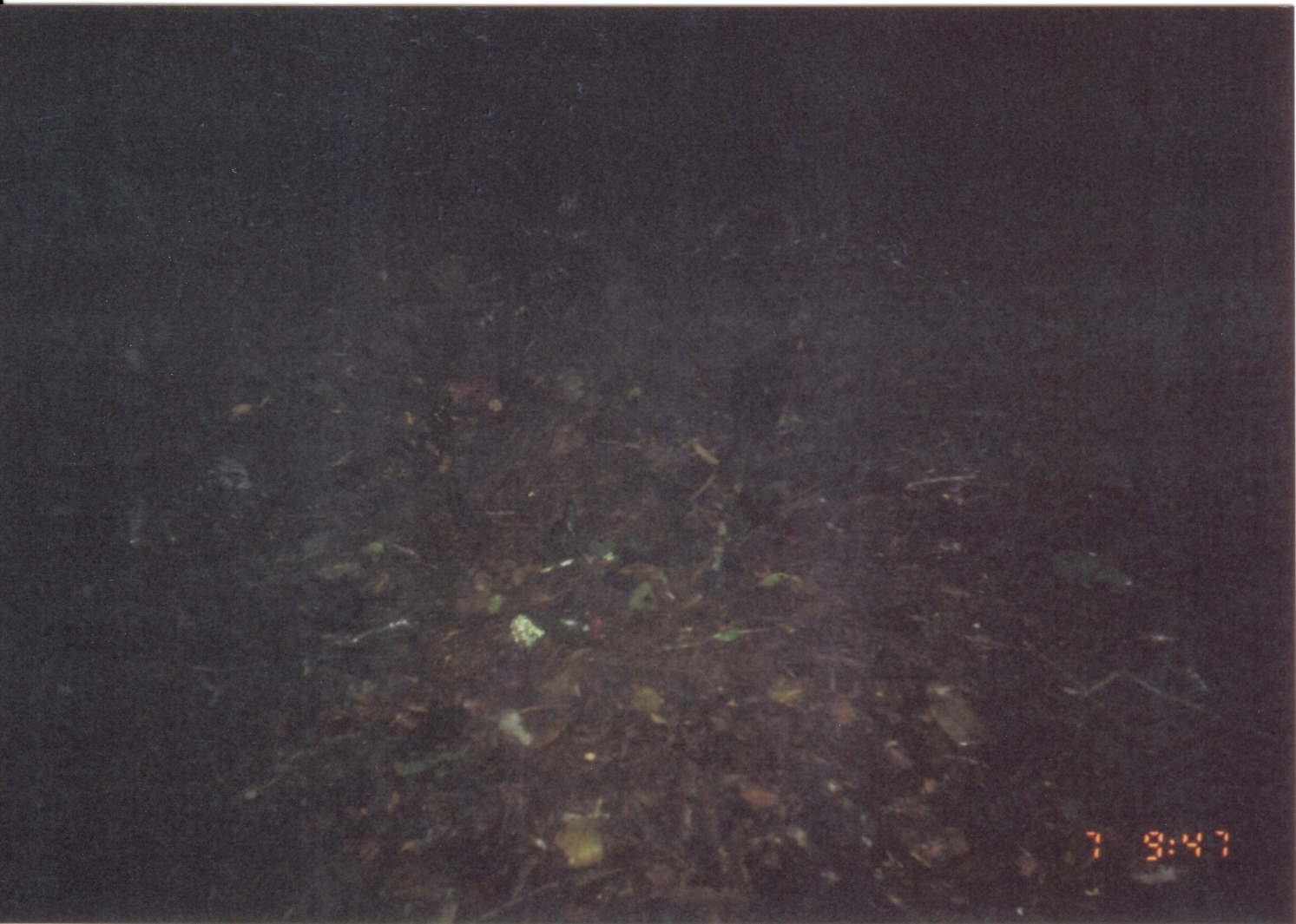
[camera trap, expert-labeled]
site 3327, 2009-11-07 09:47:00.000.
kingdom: Animalia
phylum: Chordata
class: Mammalia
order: Macroscelidea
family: Macroscelididae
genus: Rhynchocyon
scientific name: Rhynchocyon udzungwensis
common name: grey-faced sengi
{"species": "Rhynchocyon udzungwensis (grey-faced sengi)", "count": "1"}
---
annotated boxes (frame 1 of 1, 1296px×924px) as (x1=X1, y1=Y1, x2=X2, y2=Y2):
rhynchocyon udzungwensis: (x1=688, y1=334, x2=824, y2=503)